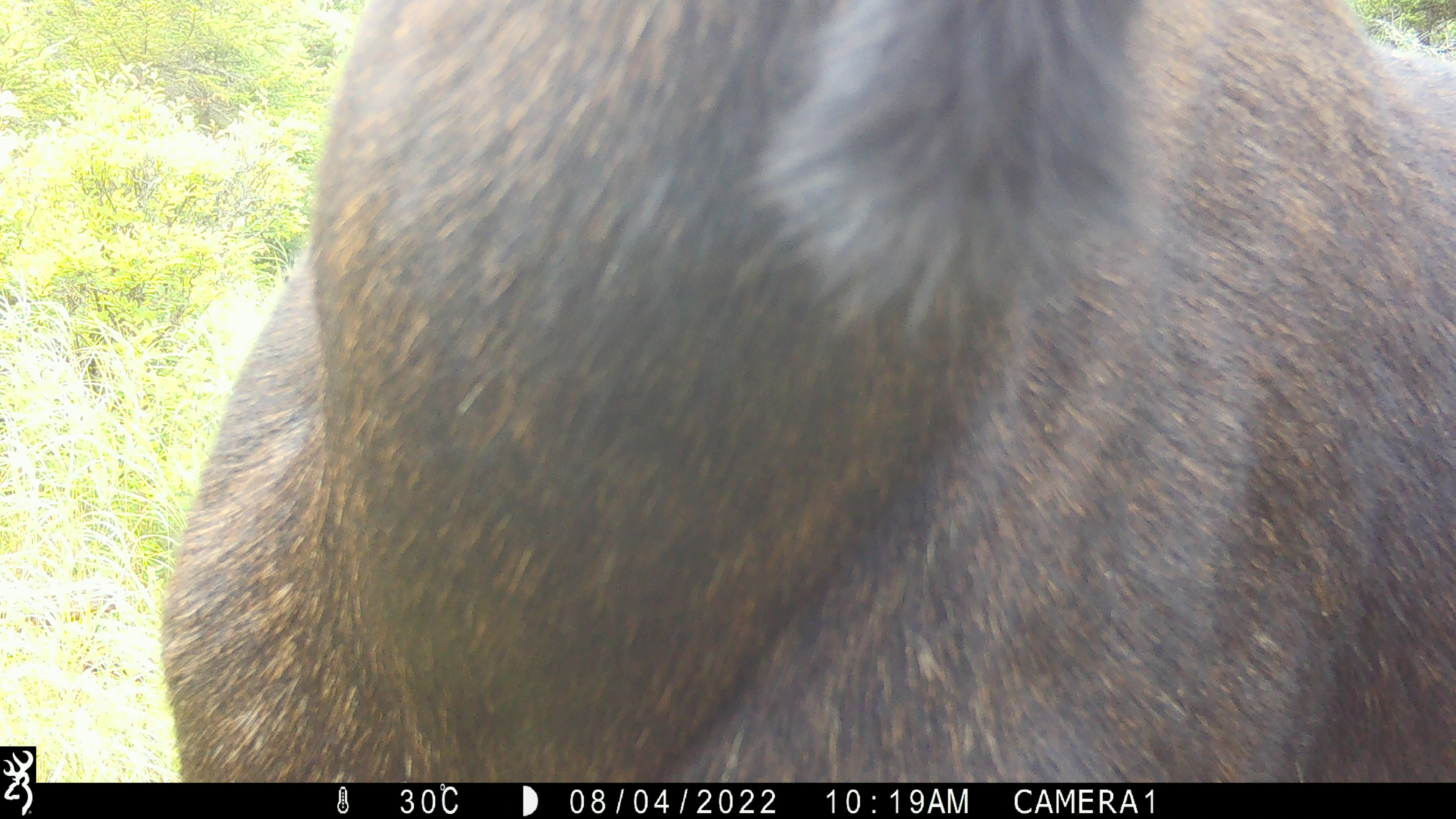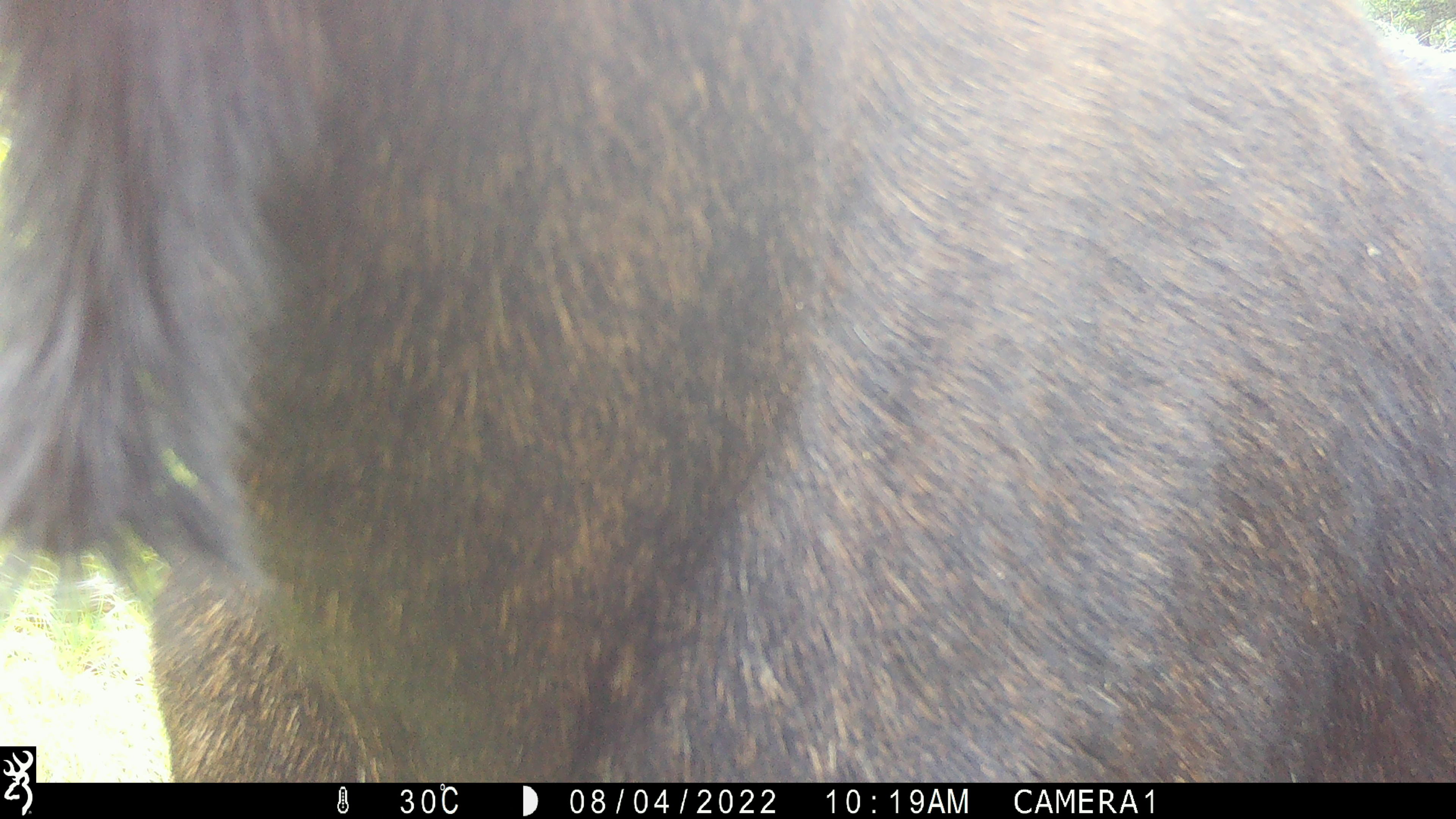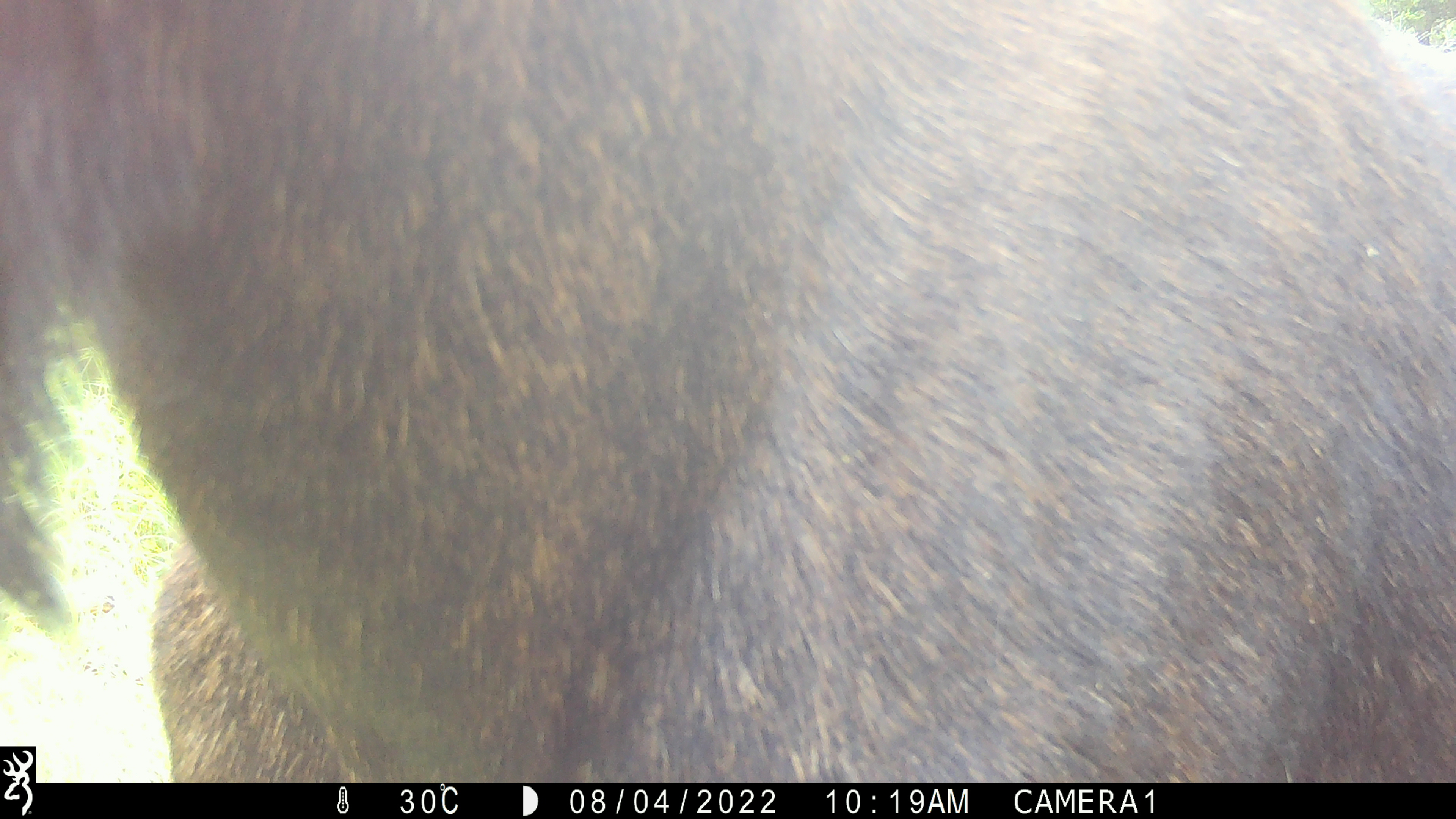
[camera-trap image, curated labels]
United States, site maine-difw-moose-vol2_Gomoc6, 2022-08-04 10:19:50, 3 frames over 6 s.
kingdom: Animalia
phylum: Chordata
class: Mammalia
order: Artiodactyla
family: Cervidae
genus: Alces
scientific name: Alces alces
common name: moose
Moose (Alces alces).